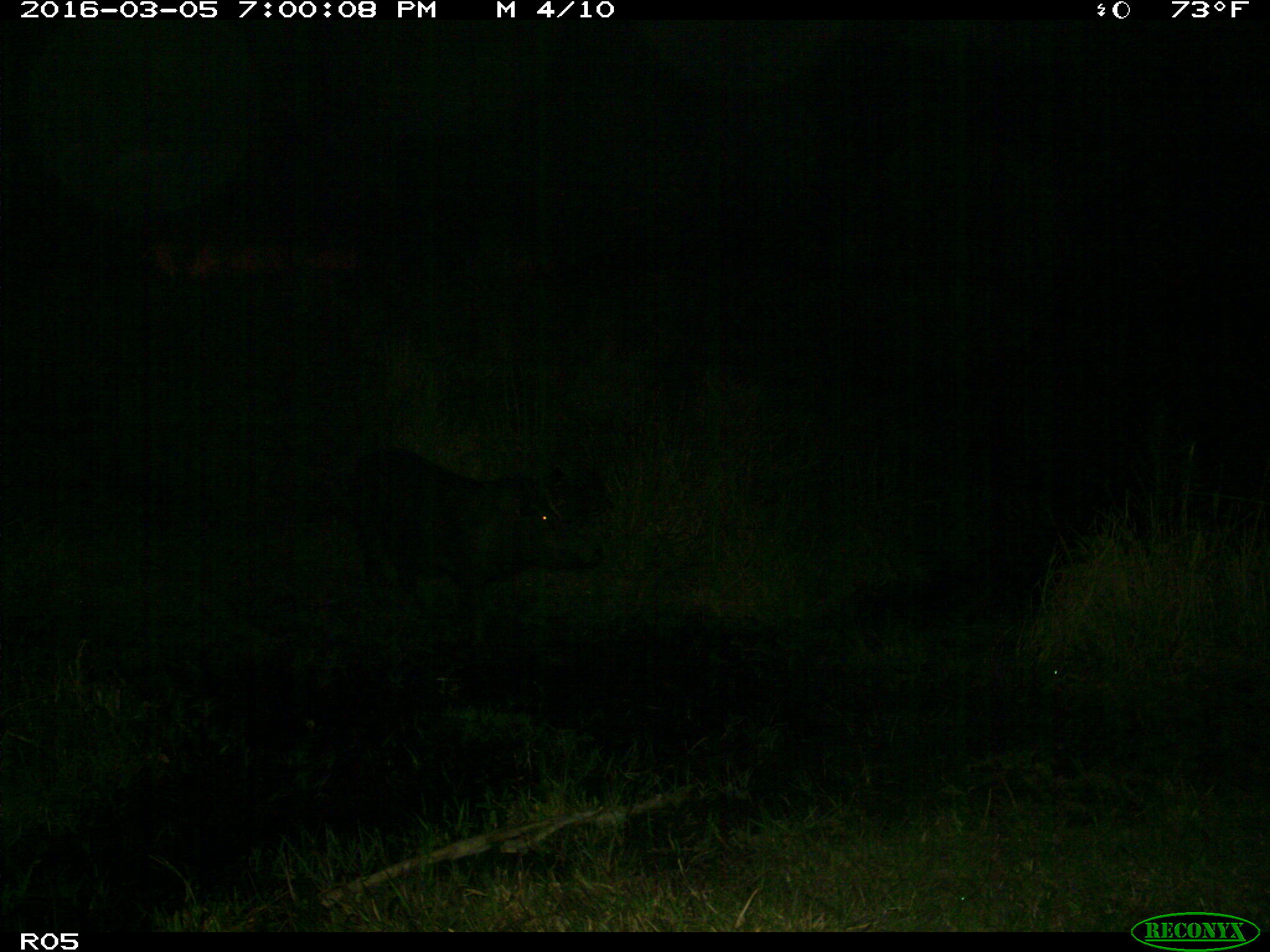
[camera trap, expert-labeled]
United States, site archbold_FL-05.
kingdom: Animalia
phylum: Chordata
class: Mammalia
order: Artiodactyla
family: Suidae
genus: Sus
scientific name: Sus scrofa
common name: wild boar